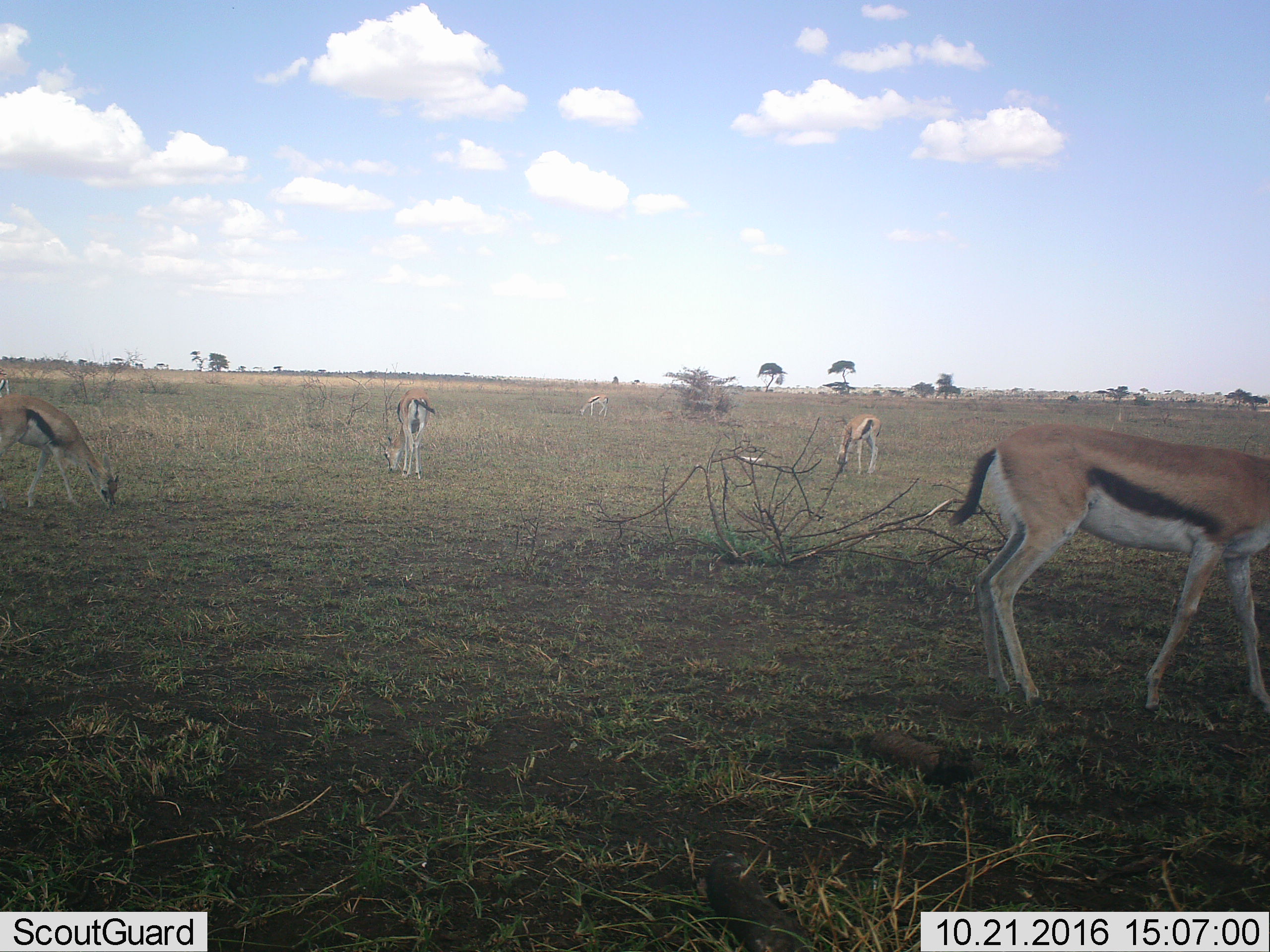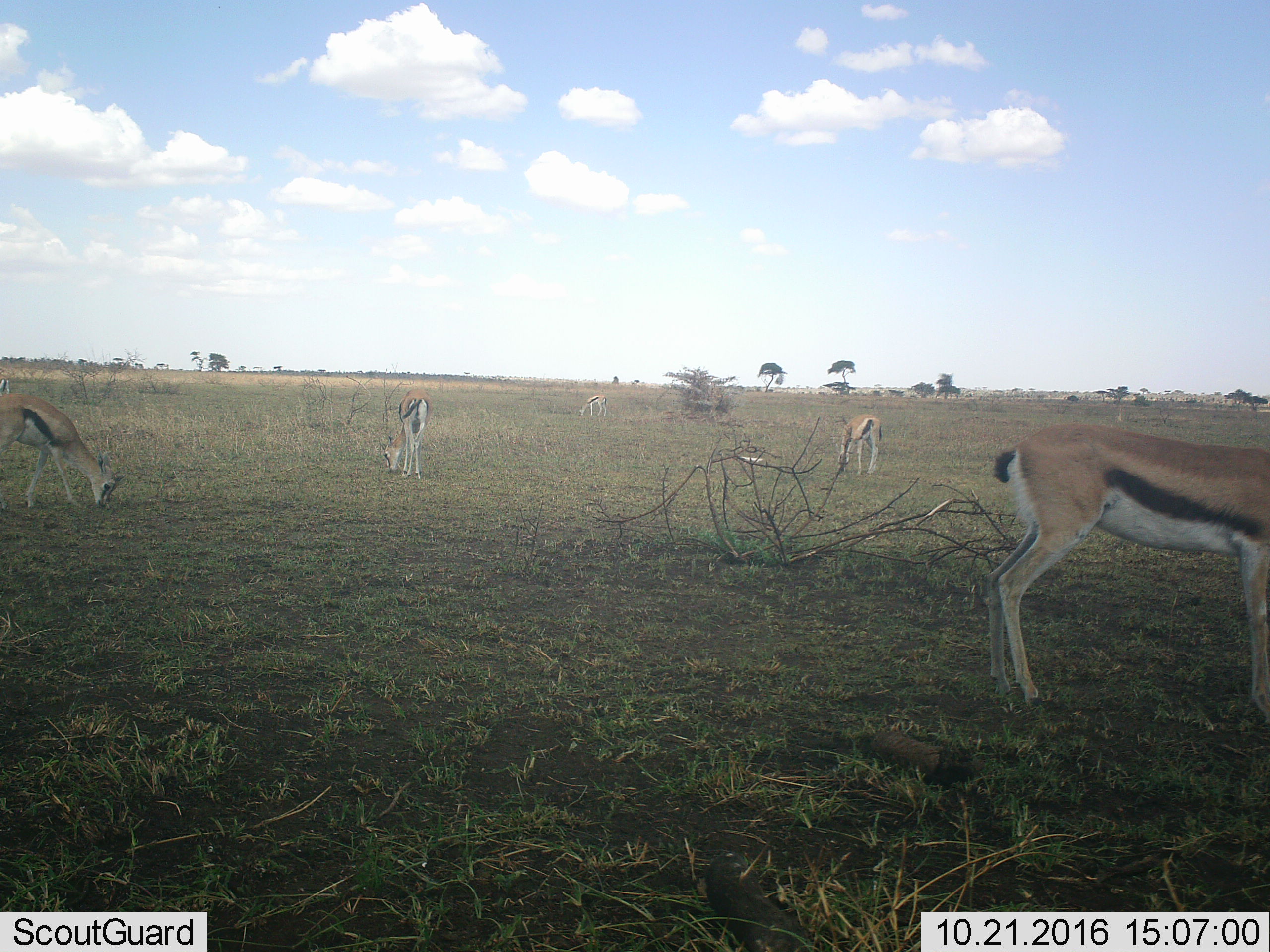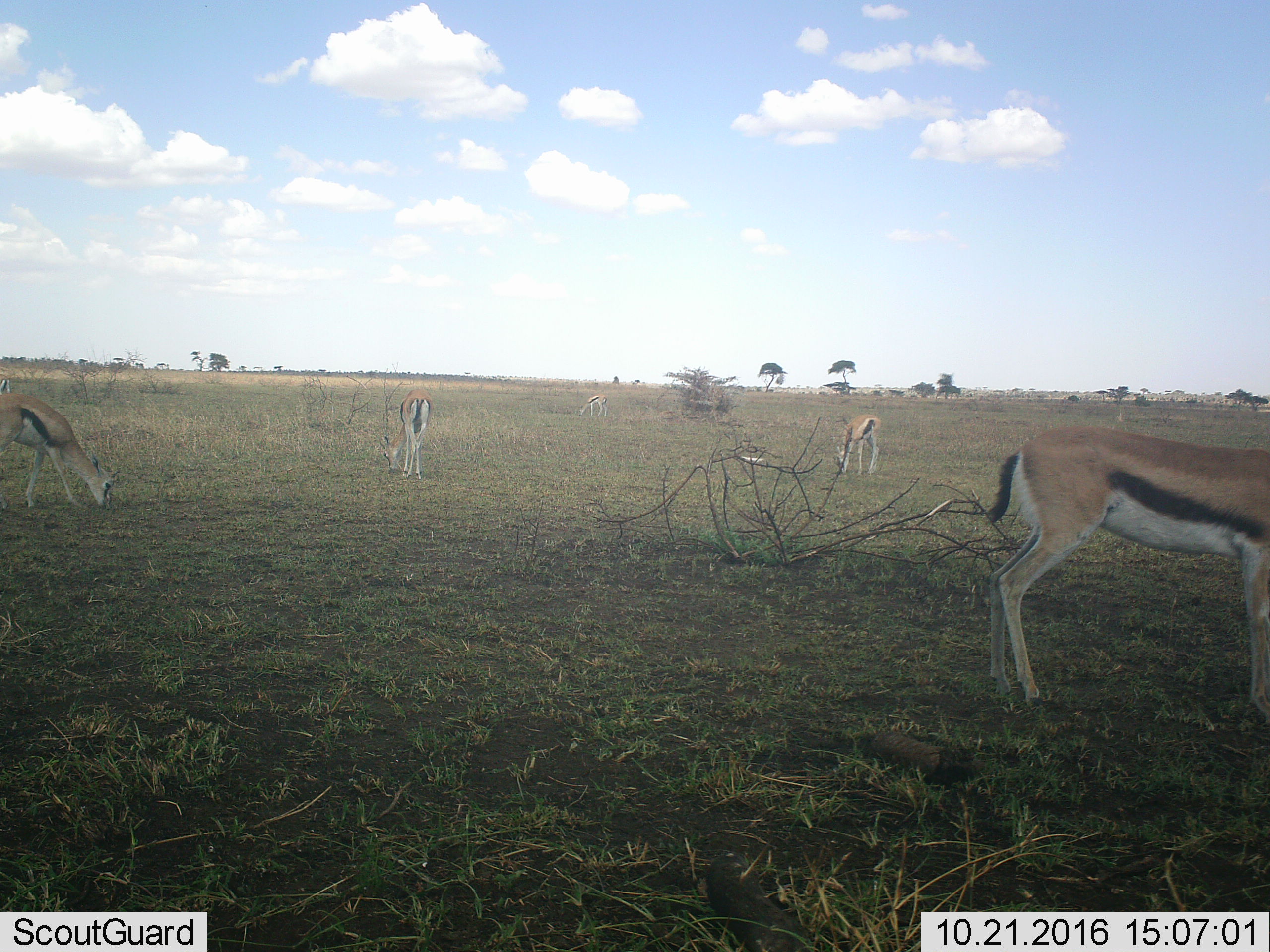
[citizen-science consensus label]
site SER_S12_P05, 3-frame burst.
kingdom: Animalia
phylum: Chordata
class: Mammalia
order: Artiodactyla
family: Bovidae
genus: Eudorcas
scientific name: Eudorcas thomsonii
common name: thomson's gazelle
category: gazellethomsons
Gazellethomsons (thomson's gazelle) (Eudorcas thomsonii), count 6. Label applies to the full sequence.